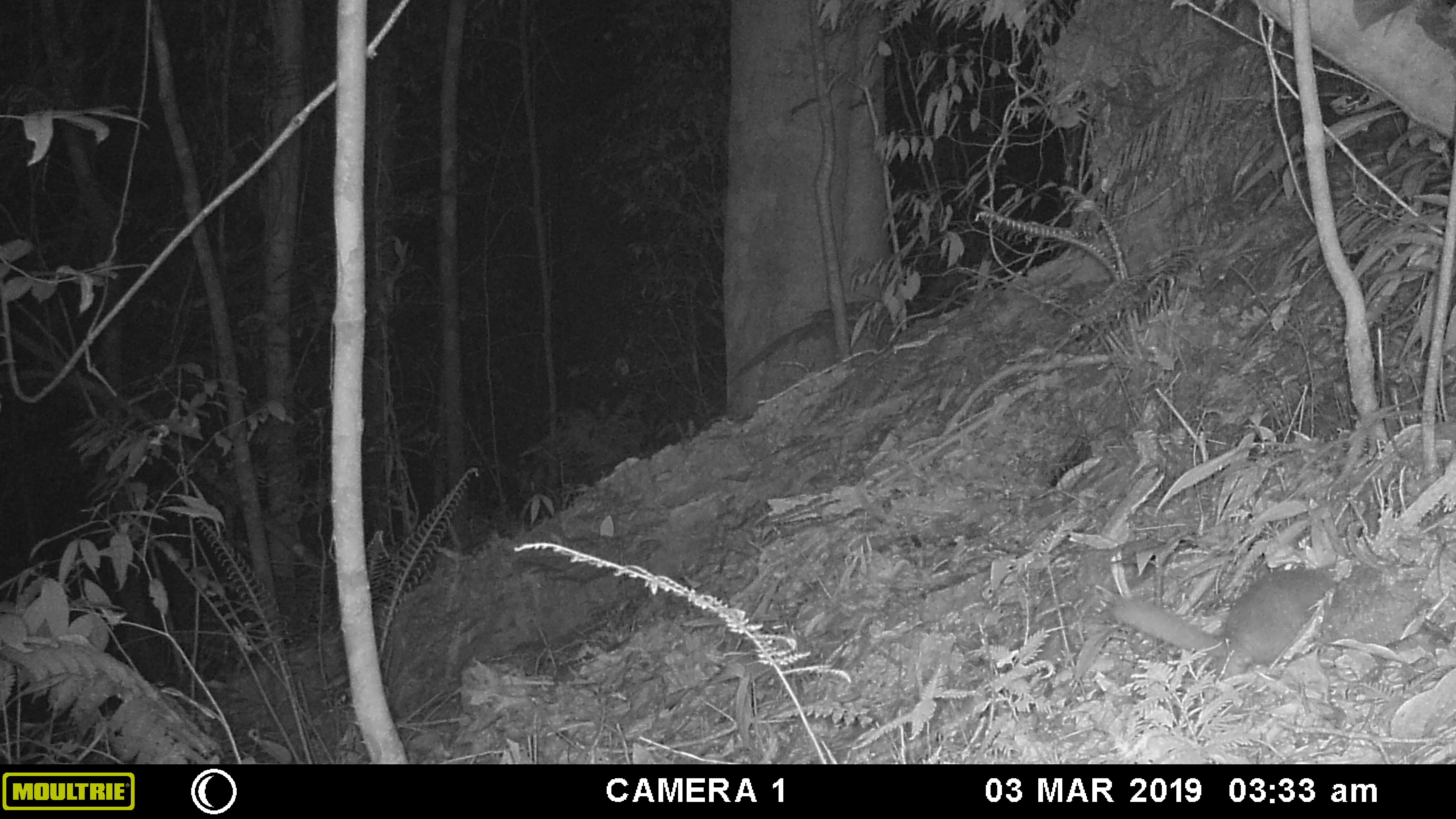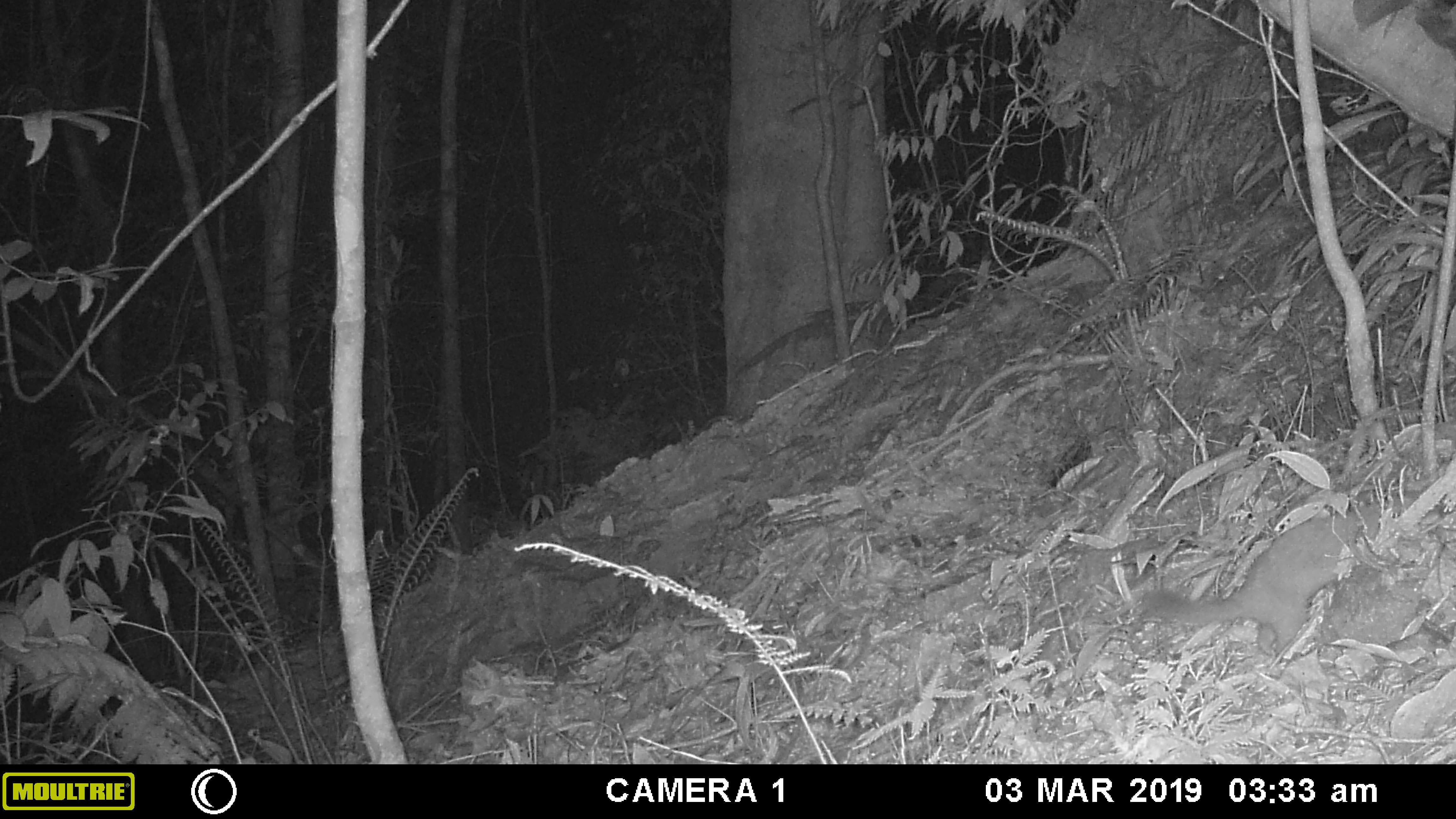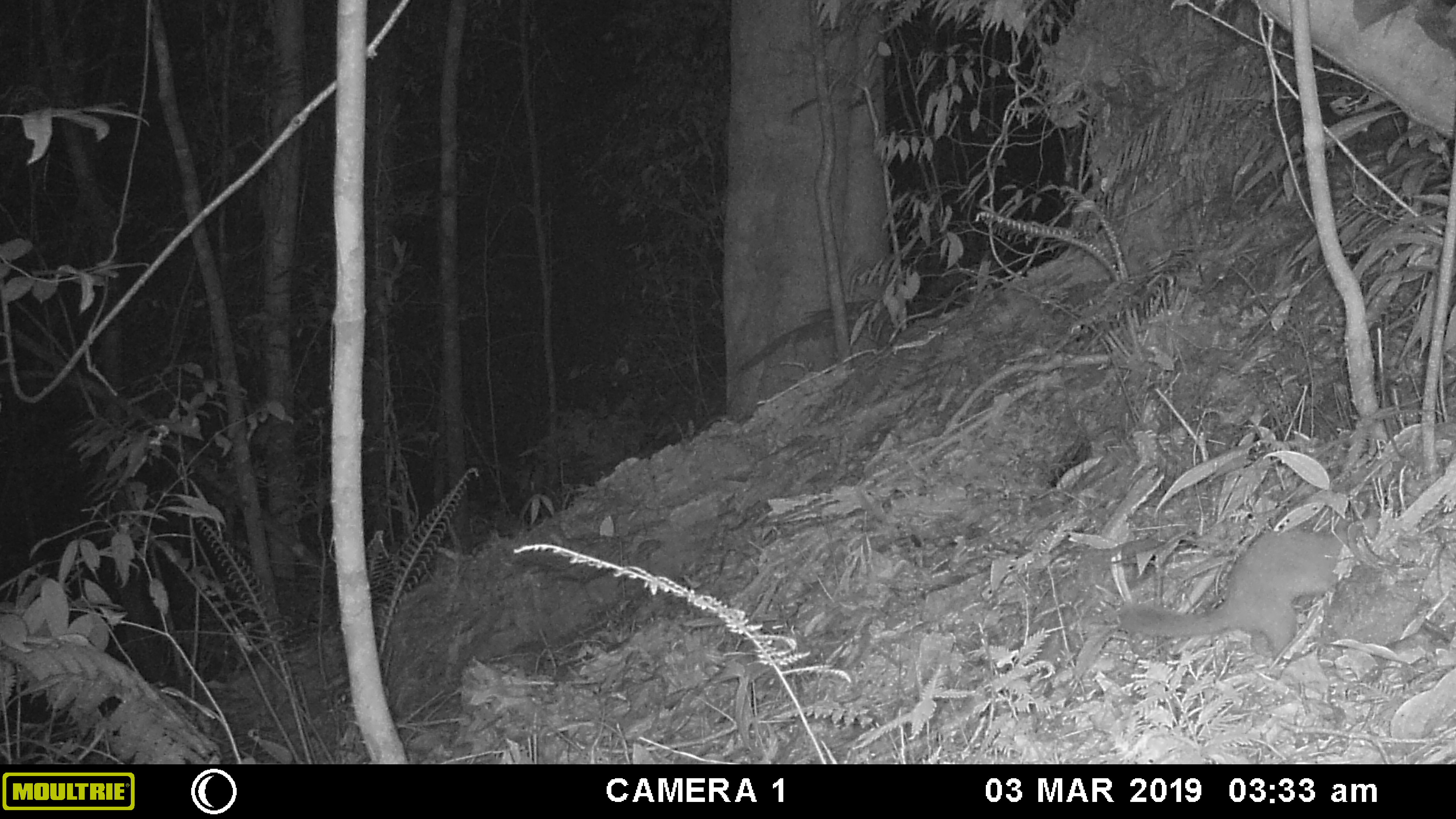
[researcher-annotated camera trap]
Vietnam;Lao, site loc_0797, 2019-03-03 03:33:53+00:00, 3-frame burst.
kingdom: Animalia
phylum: Chordata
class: Mammalia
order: Carnivora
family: Mustelidae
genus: Melogale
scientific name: Melogale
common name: ferret badger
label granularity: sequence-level